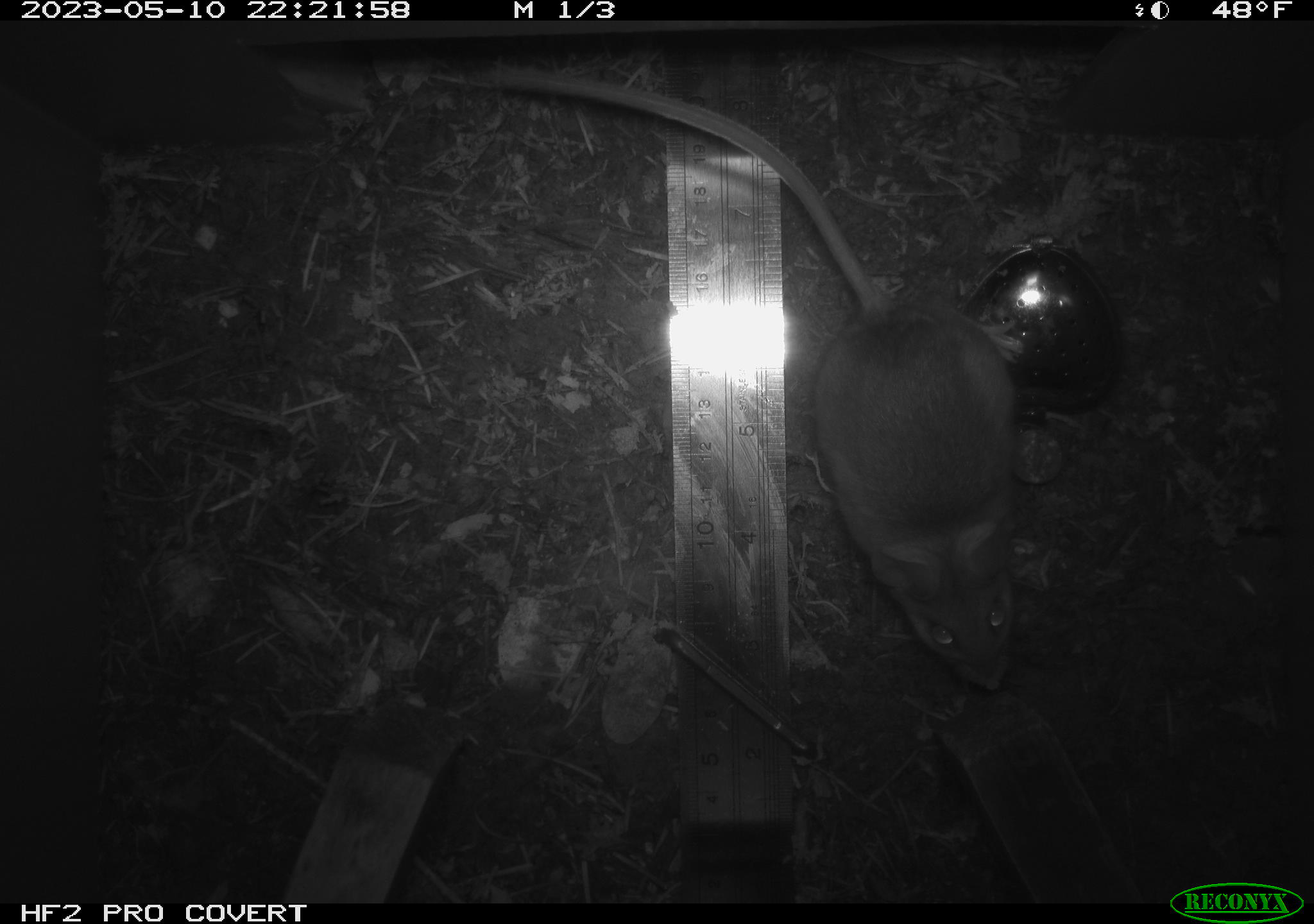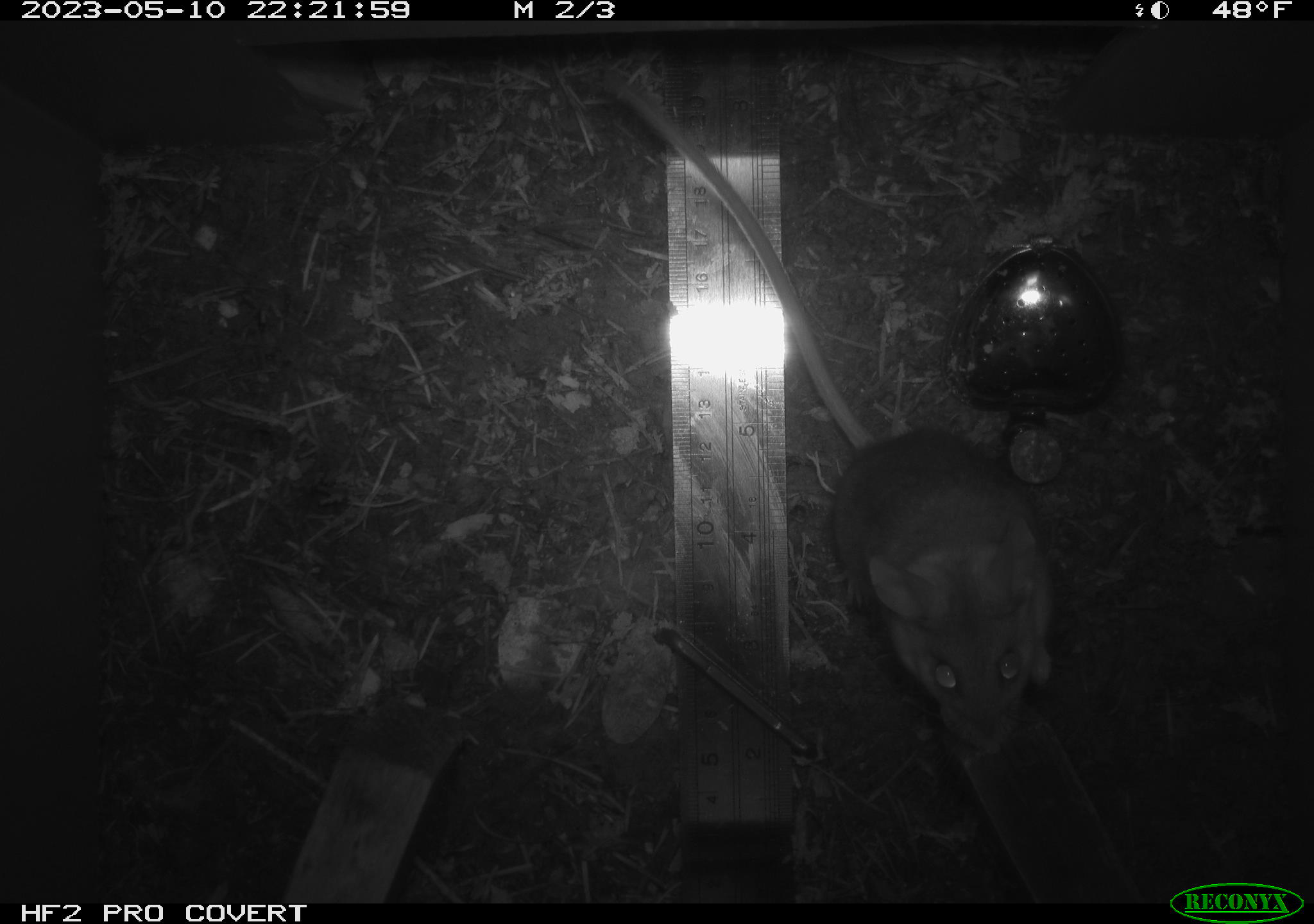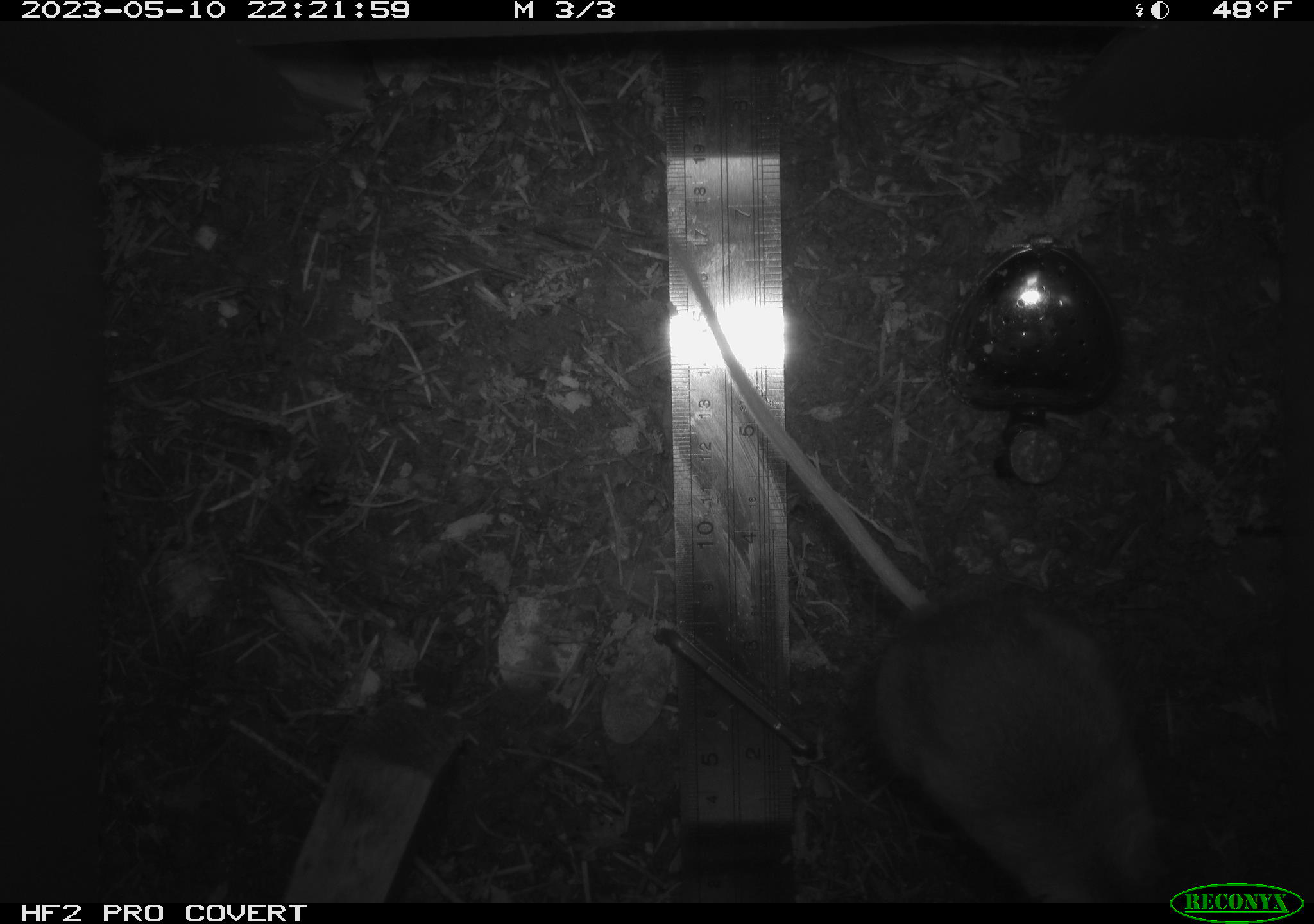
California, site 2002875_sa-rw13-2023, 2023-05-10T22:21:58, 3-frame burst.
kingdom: Animalia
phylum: Chordata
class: Mammalia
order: Rodentia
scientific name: Rodentia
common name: mouse species